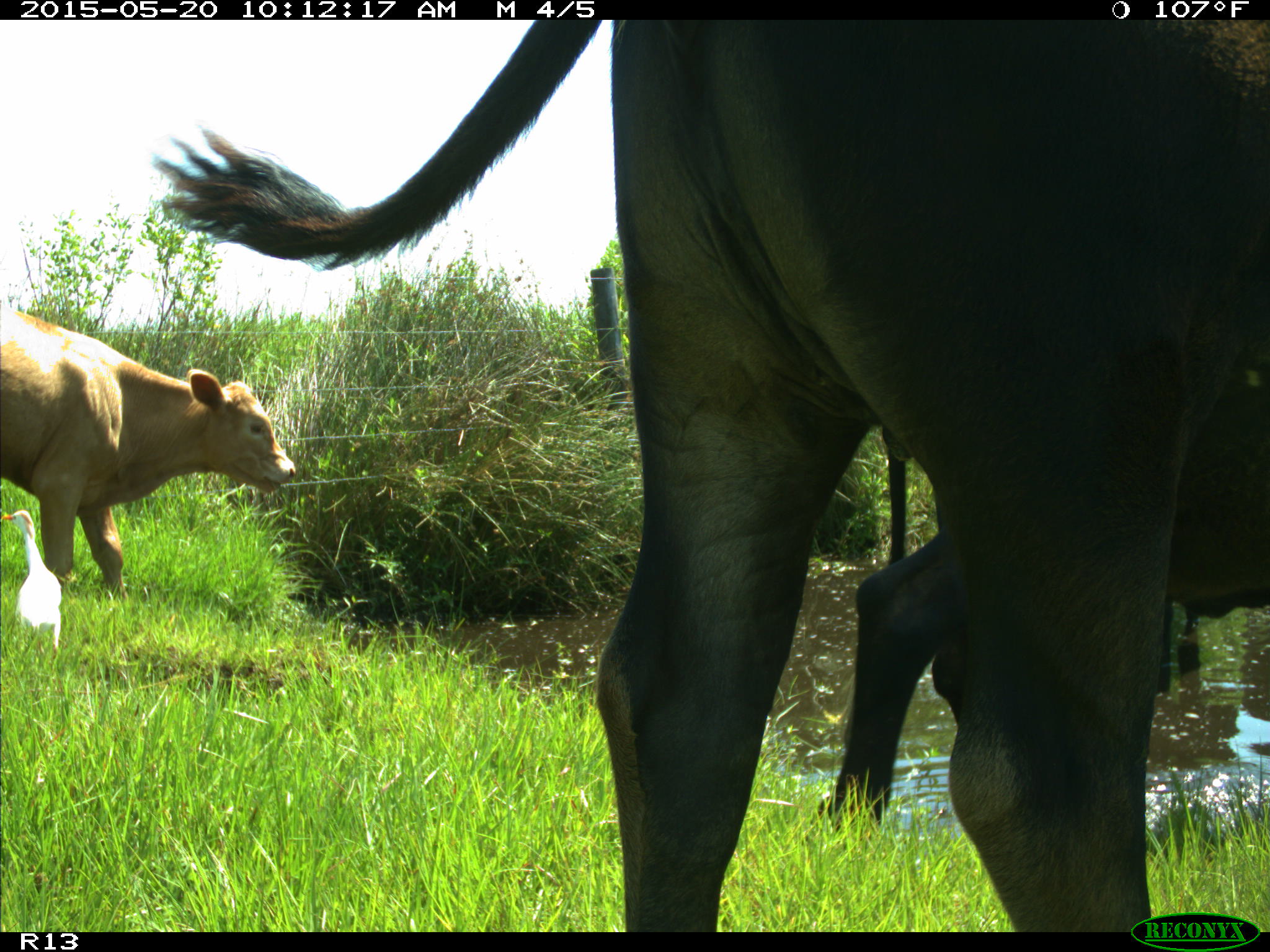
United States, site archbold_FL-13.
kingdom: Animalia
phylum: Chordata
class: Mammalia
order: Artiodactyla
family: Bovidae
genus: Bos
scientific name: Bos taurus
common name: domestic cow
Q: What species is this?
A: Bos taurus (domestic cow).